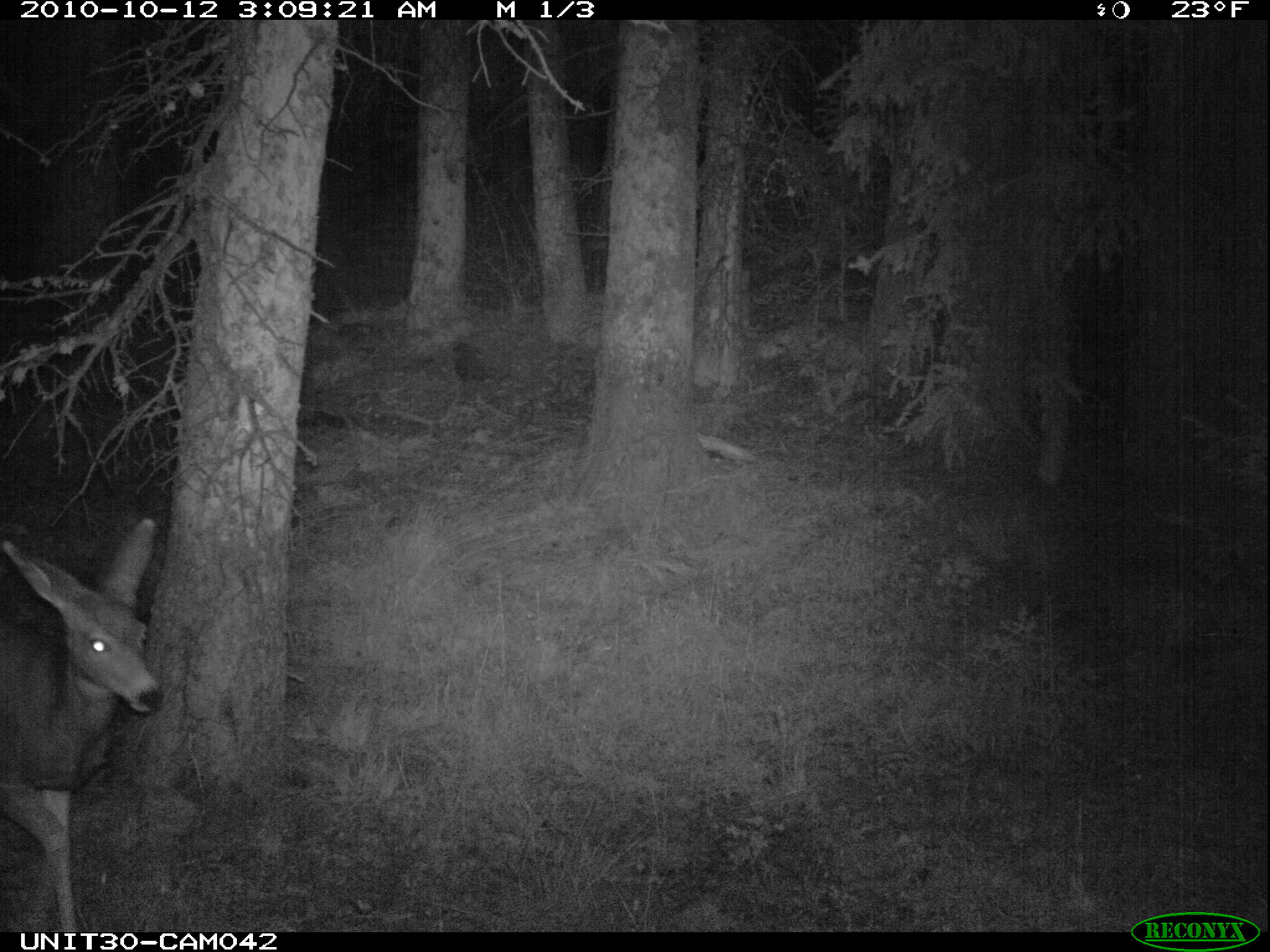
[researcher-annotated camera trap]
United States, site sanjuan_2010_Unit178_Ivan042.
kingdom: Animalia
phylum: Chordata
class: Mammalia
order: Artiodactyla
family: Cervidae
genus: Odocoileus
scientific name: Odocoileus hemionus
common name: mule deer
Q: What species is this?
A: Odocoileus hemionus (mule deer).